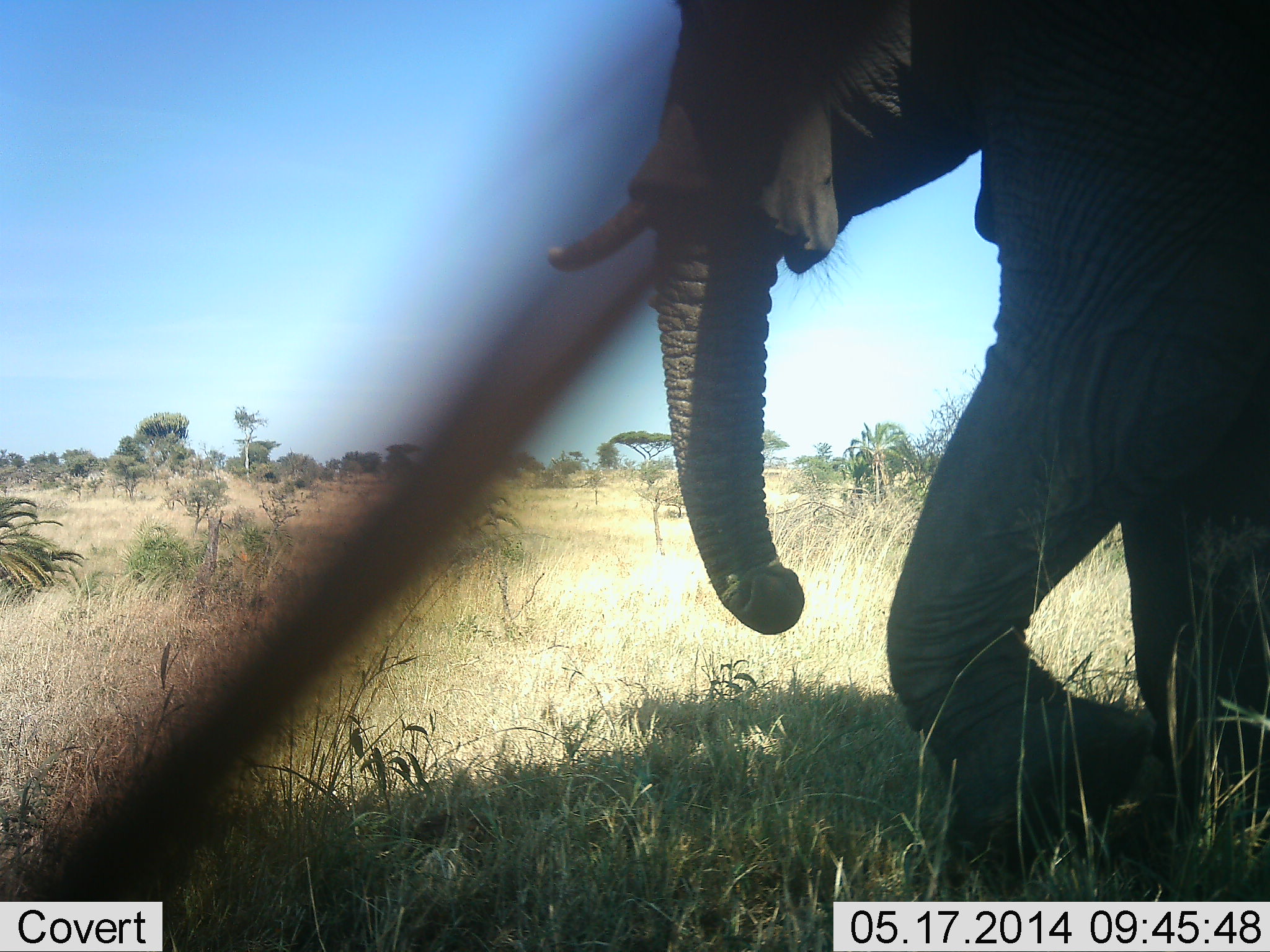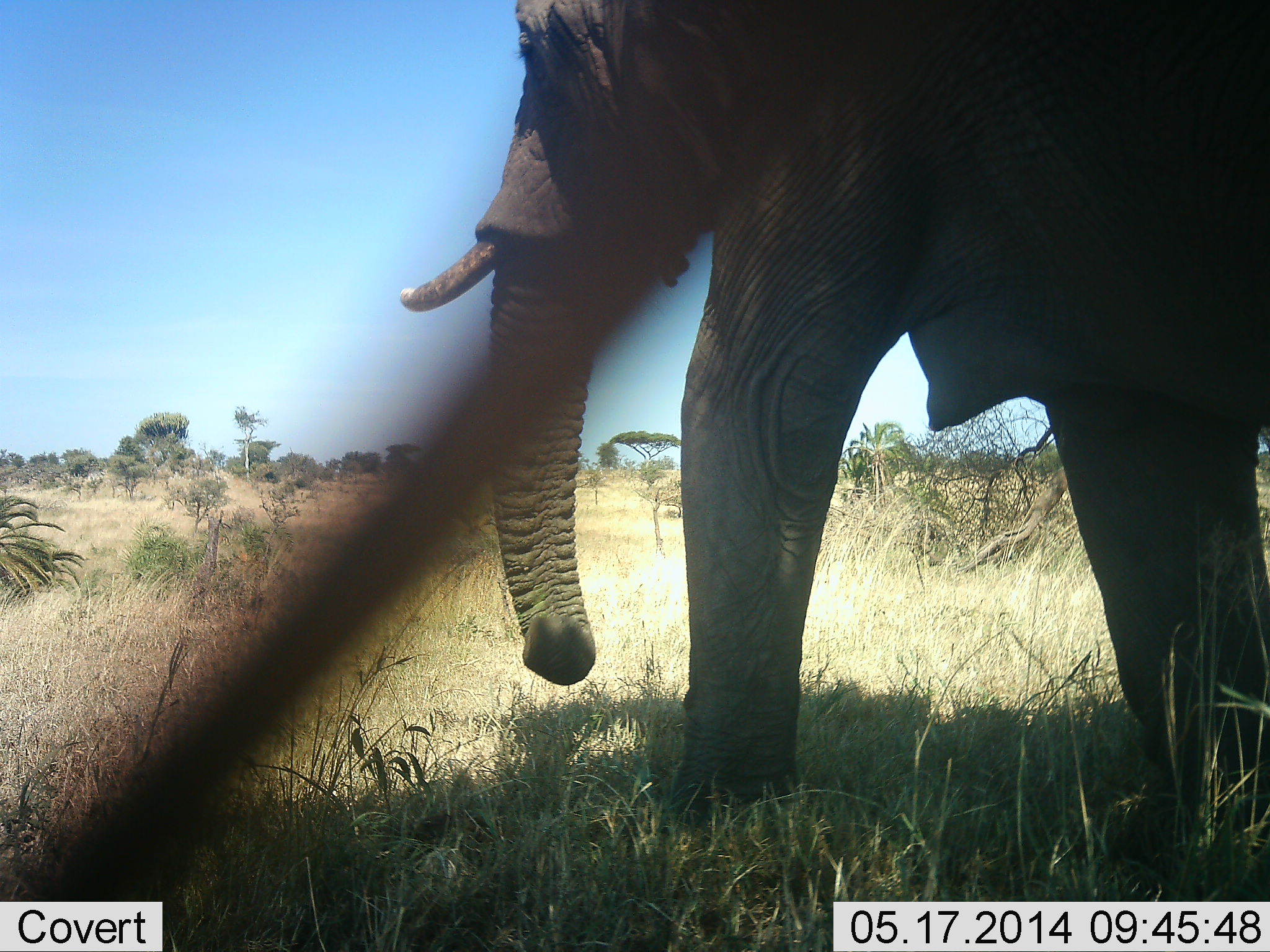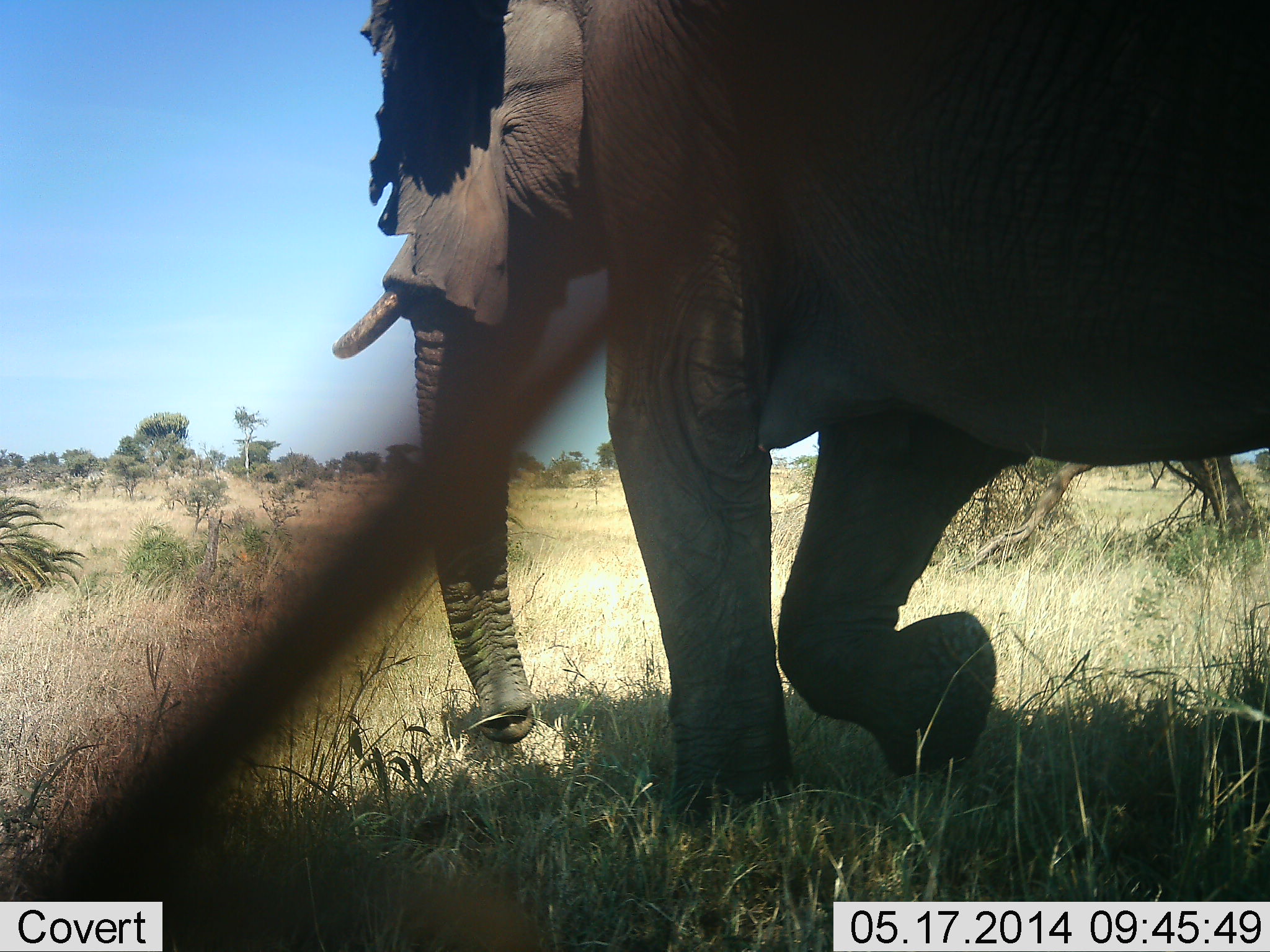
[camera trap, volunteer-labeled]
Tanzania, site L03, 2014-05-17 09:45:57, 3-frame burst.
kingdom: Animalia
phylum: Chordata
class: Mammalia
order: Proboscidea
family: Elephantidae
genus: Loxodonta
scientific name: Loxodonta africana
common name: african bush elephant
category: elephant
Elephant (african bush elephant) (Loxodonta africana), count 1. Behavior (volunteer vote fractions): standing 0%, resting 0%, moving 100%, interacting 0%. Young present (vote fraction): 0%. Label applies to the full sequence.